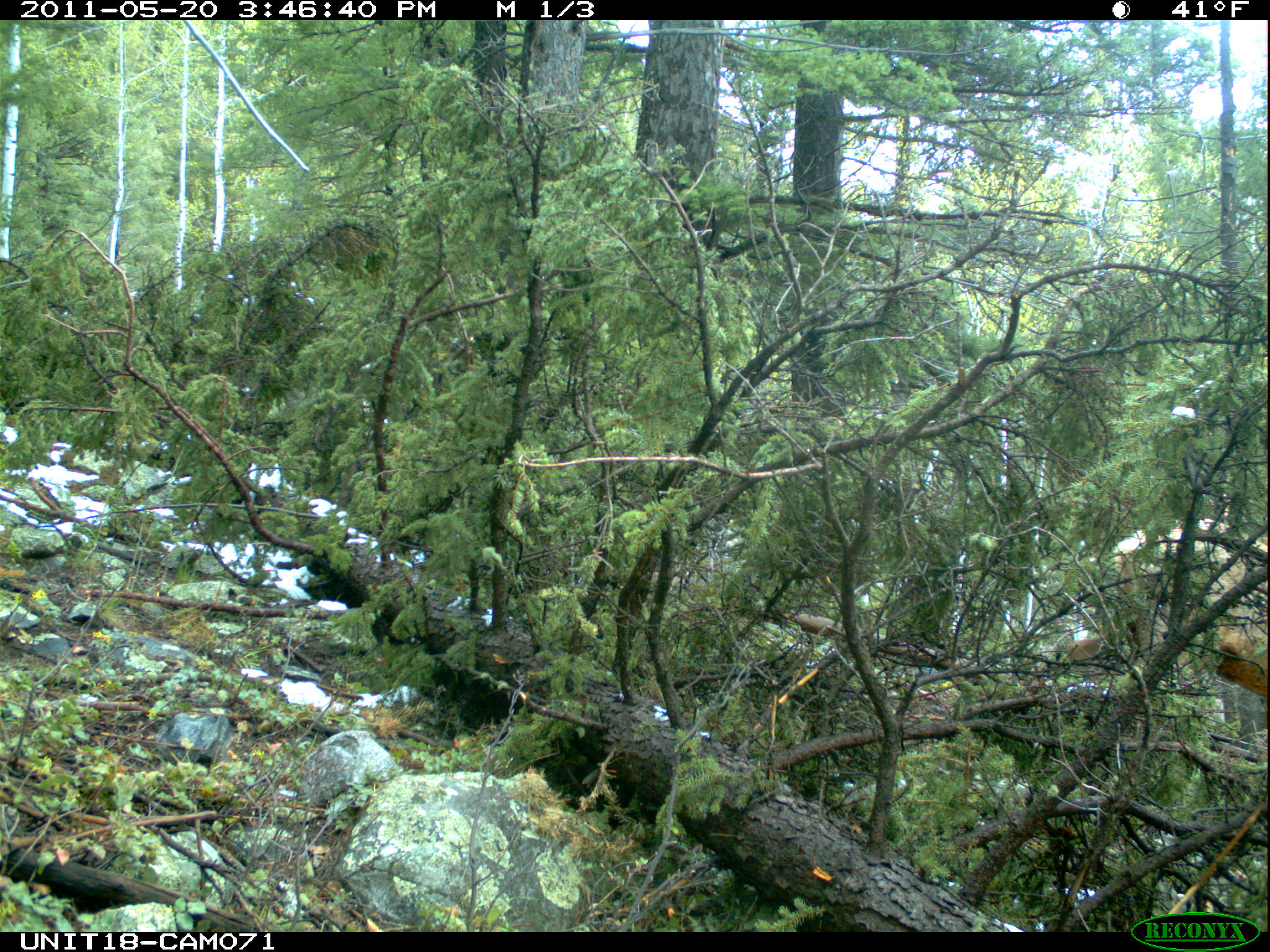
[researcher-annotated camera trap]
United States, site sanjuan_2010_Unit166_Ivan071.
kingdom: Animalia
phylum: Chordata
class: Mammalia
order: Artiodactyla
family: Cervidae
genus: Cervus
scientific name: Cervus elaphus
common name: red deer